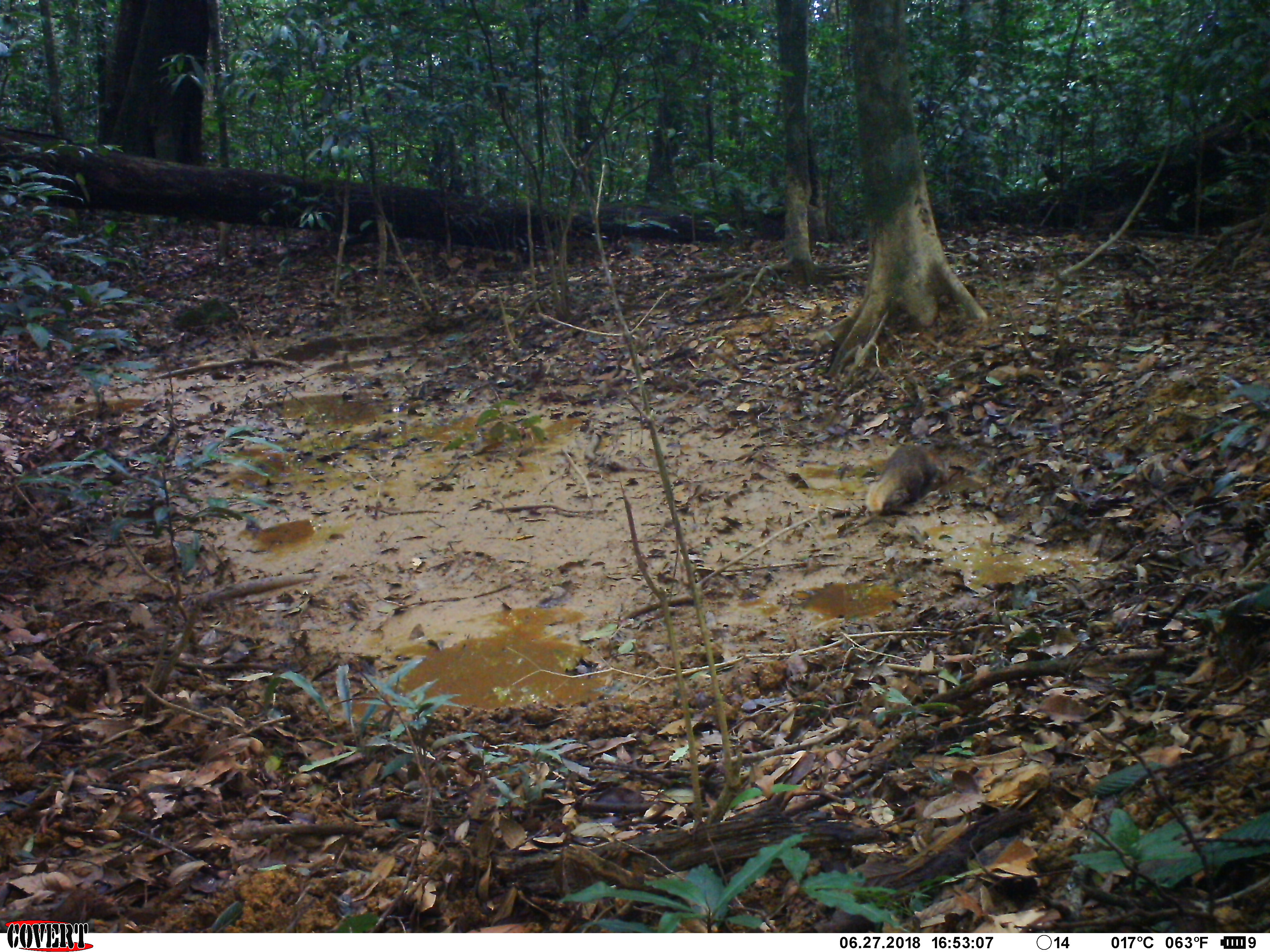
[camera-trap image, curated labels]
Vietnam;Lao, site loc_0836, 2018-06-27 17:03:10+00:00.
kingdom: Animalia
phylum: Chordata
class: Mammalia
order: Carnivora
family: Herpestidae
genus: Urva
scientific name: Urva urva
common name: crab-eating mongoose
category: crab eating mongoose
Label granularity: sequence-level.